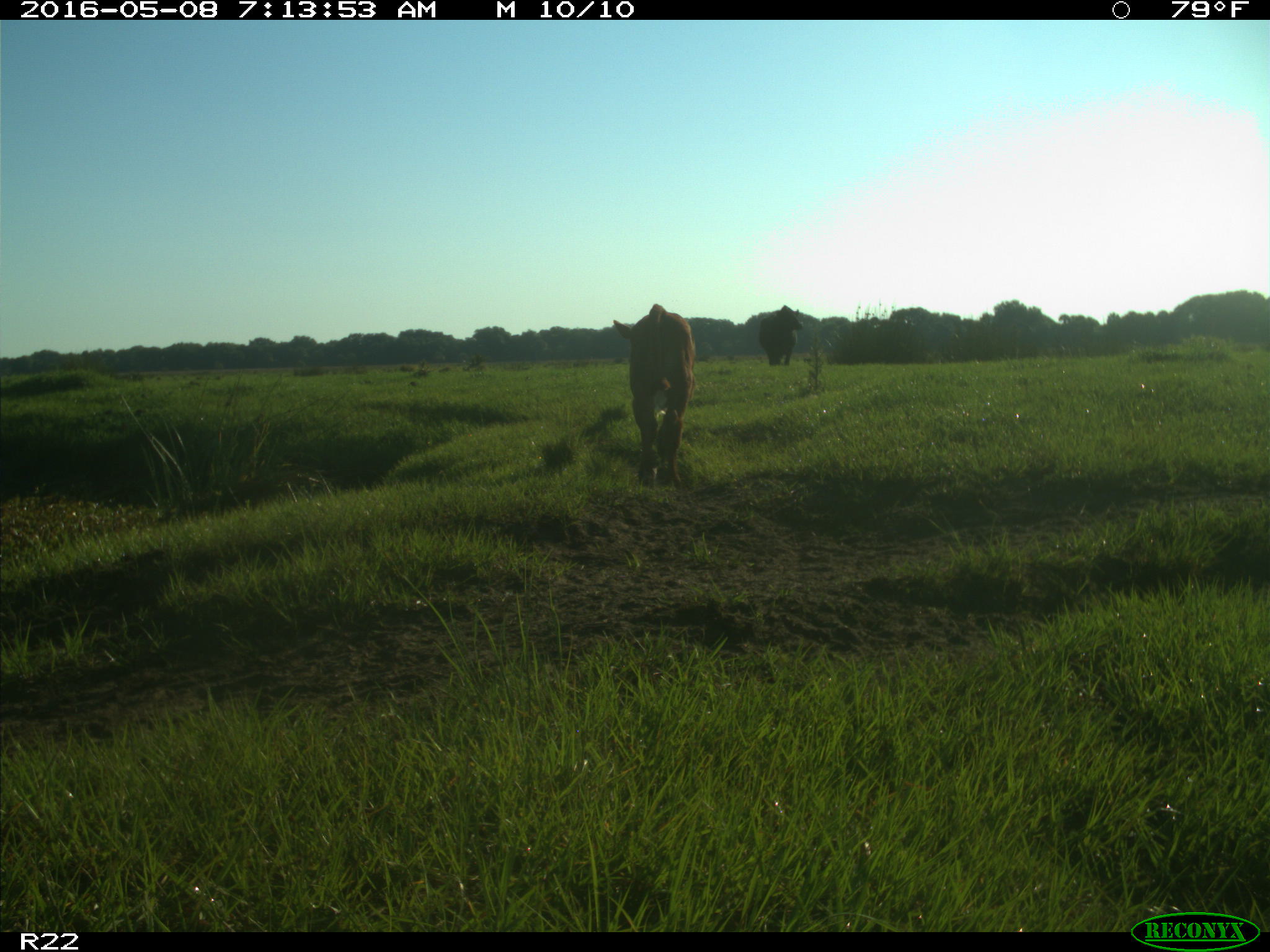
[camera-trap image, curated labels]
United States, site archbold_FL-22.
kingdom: Animalia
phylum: Chordata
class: Mammalia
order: Artiodactyla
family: Bovidae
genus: Bos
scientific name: Bos taurus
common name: domestic cow